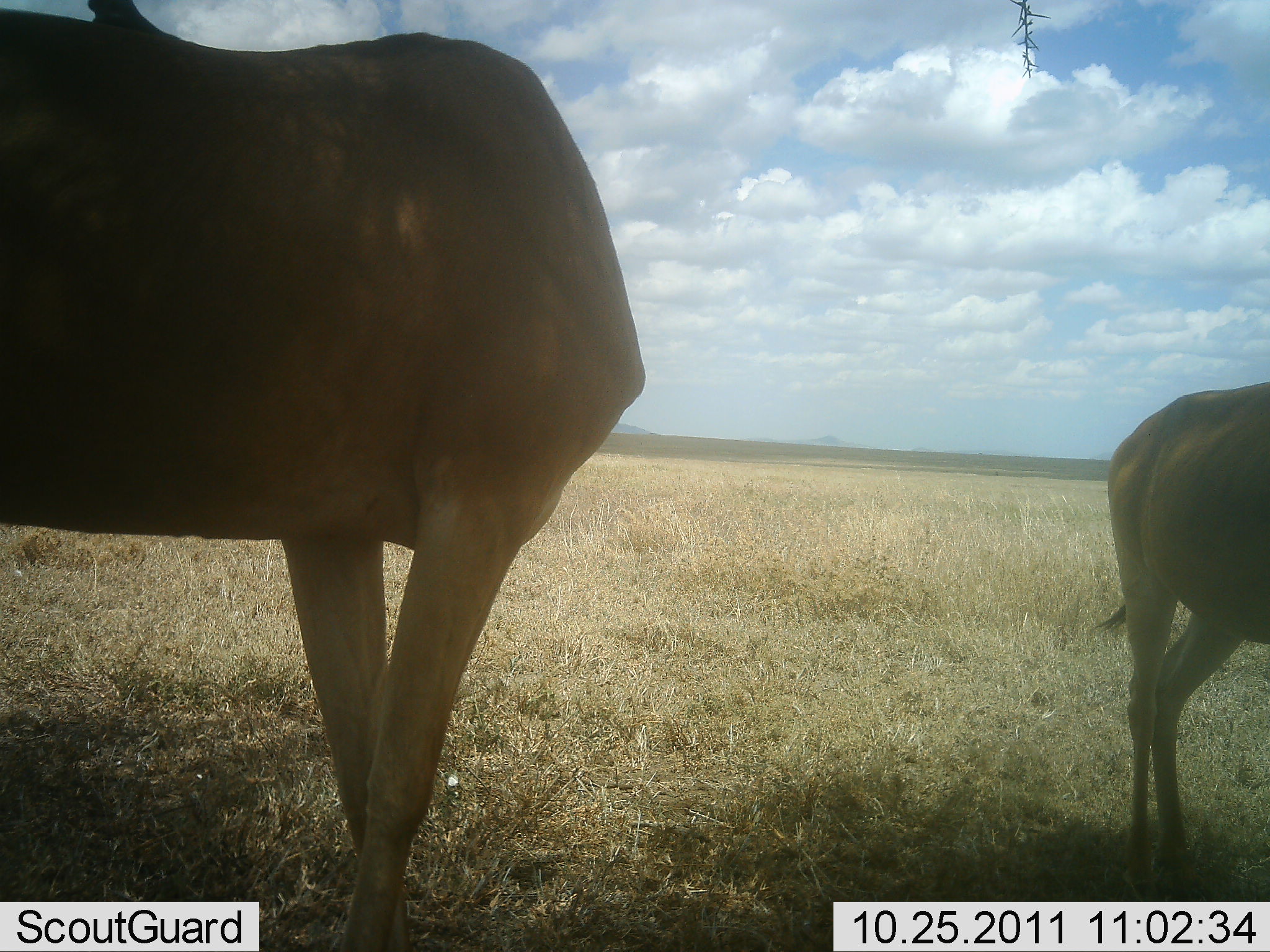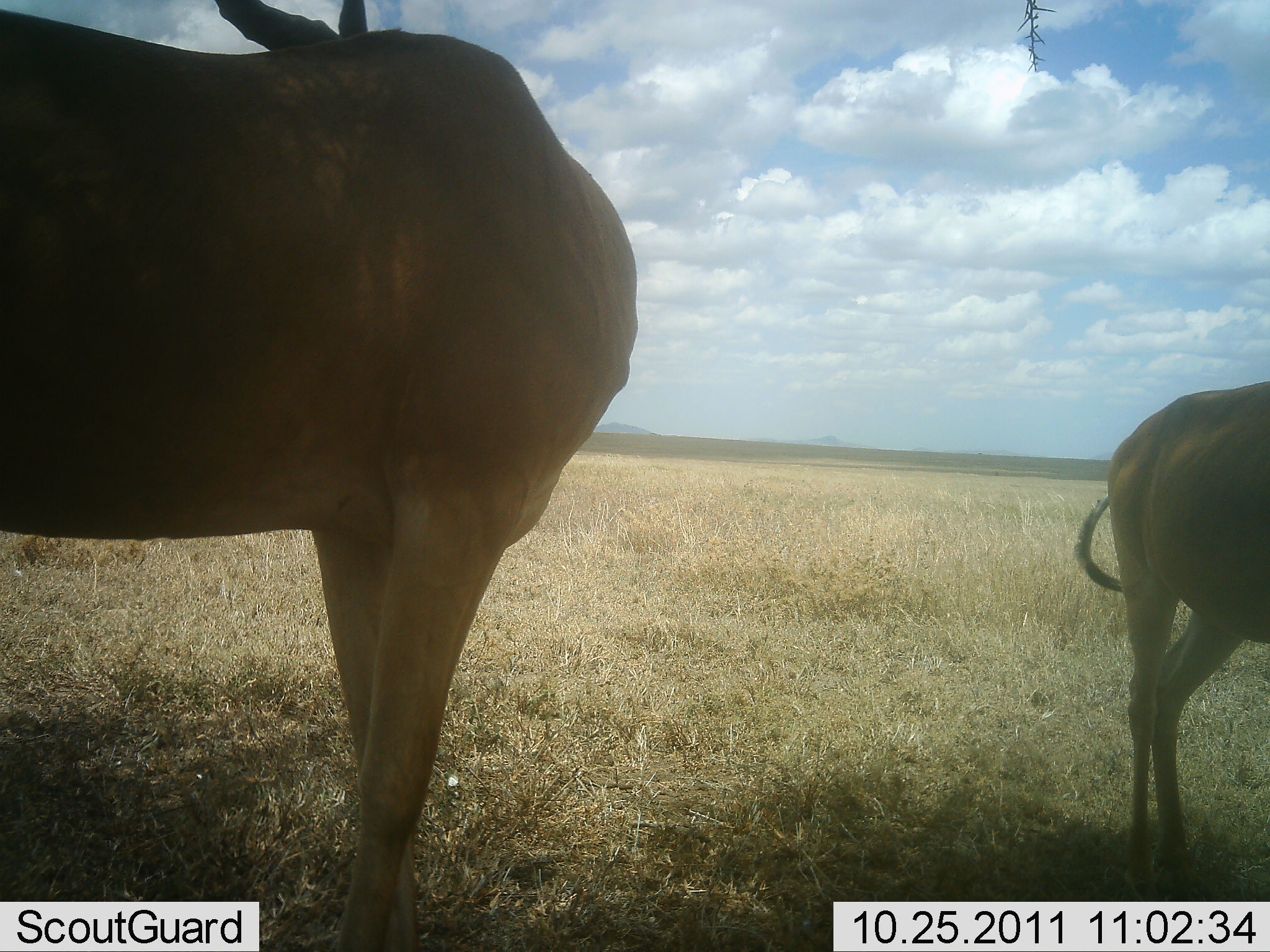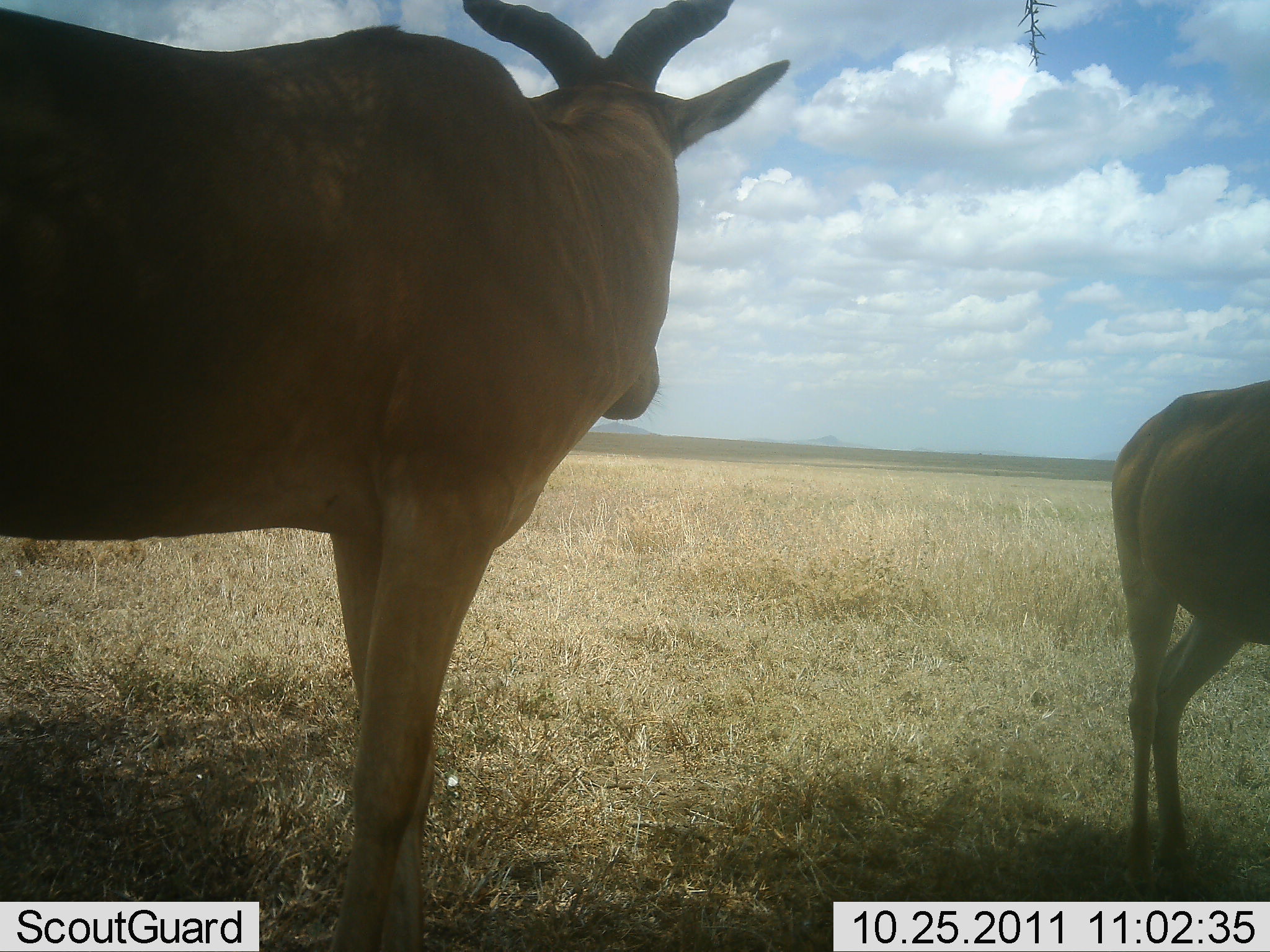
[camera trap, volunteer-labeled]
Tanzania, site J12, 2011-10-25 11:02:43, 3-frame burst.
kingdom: Animalia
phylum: Chordata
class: Mammalia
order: Artiodactyla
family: Bovidae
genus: Alcelaphus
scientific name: Alcelaphus buselaphus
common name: hartebeest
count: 2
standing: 100%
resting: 0%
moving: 0%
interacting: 0%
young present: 8%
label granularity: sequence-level